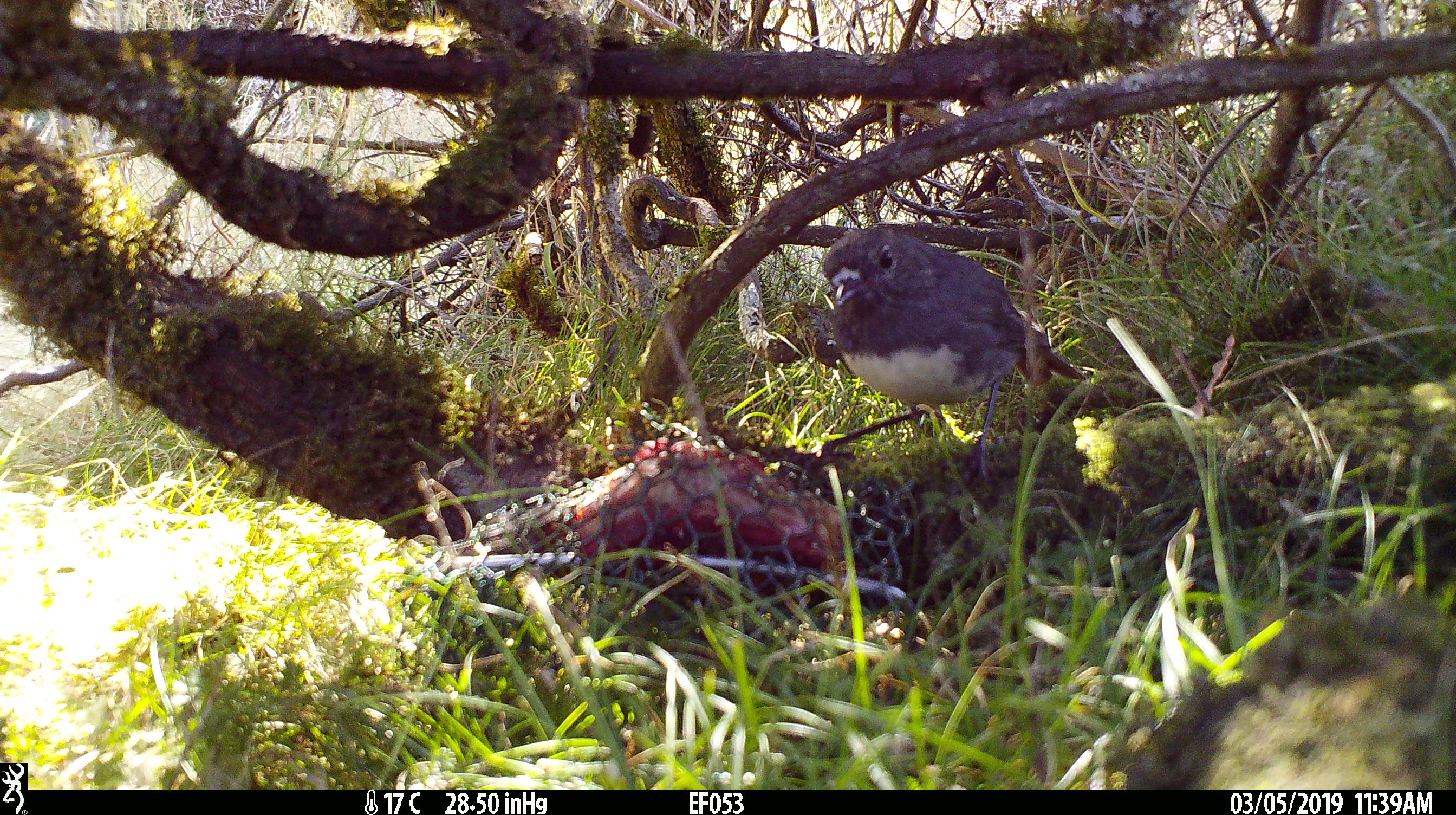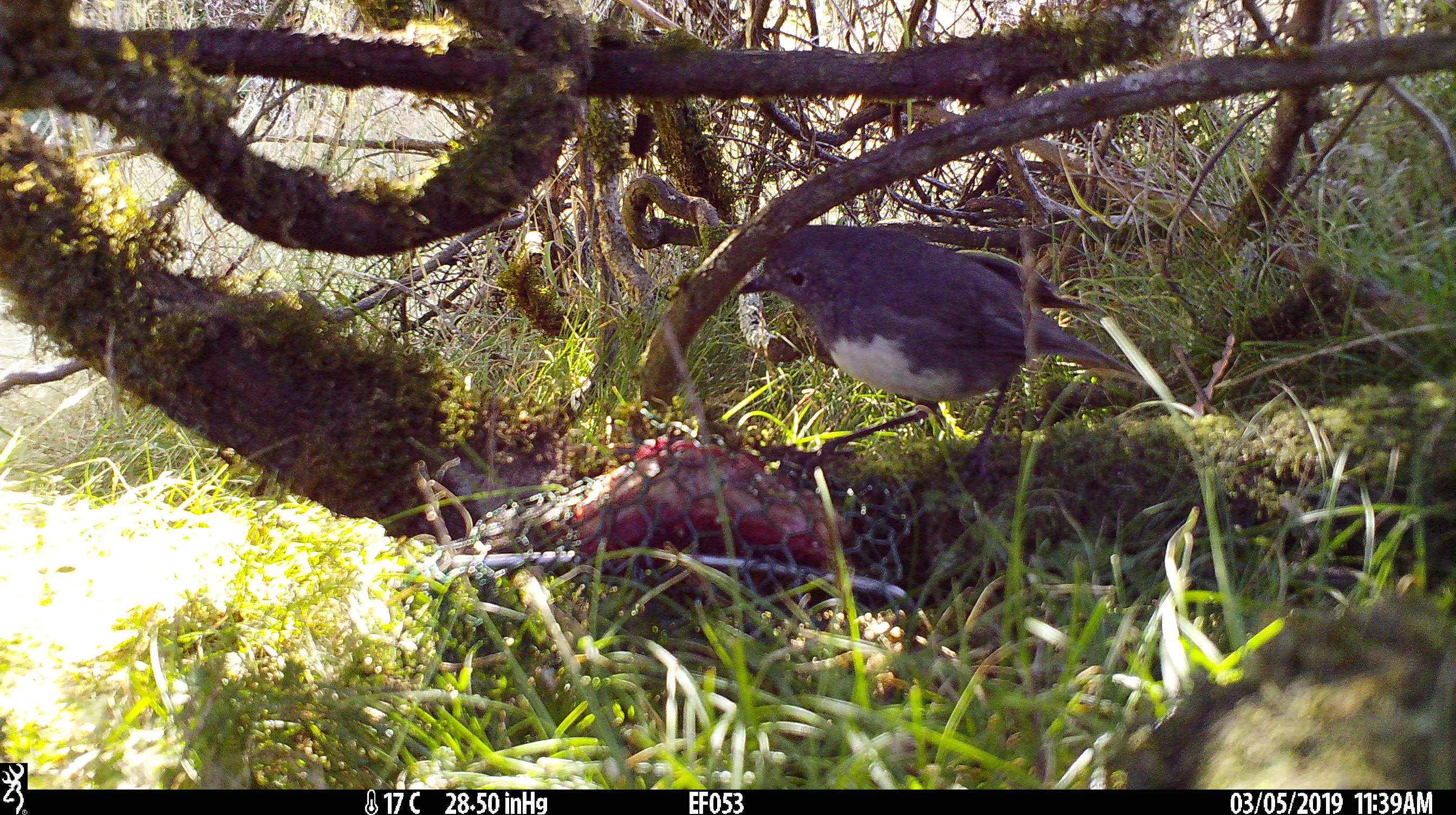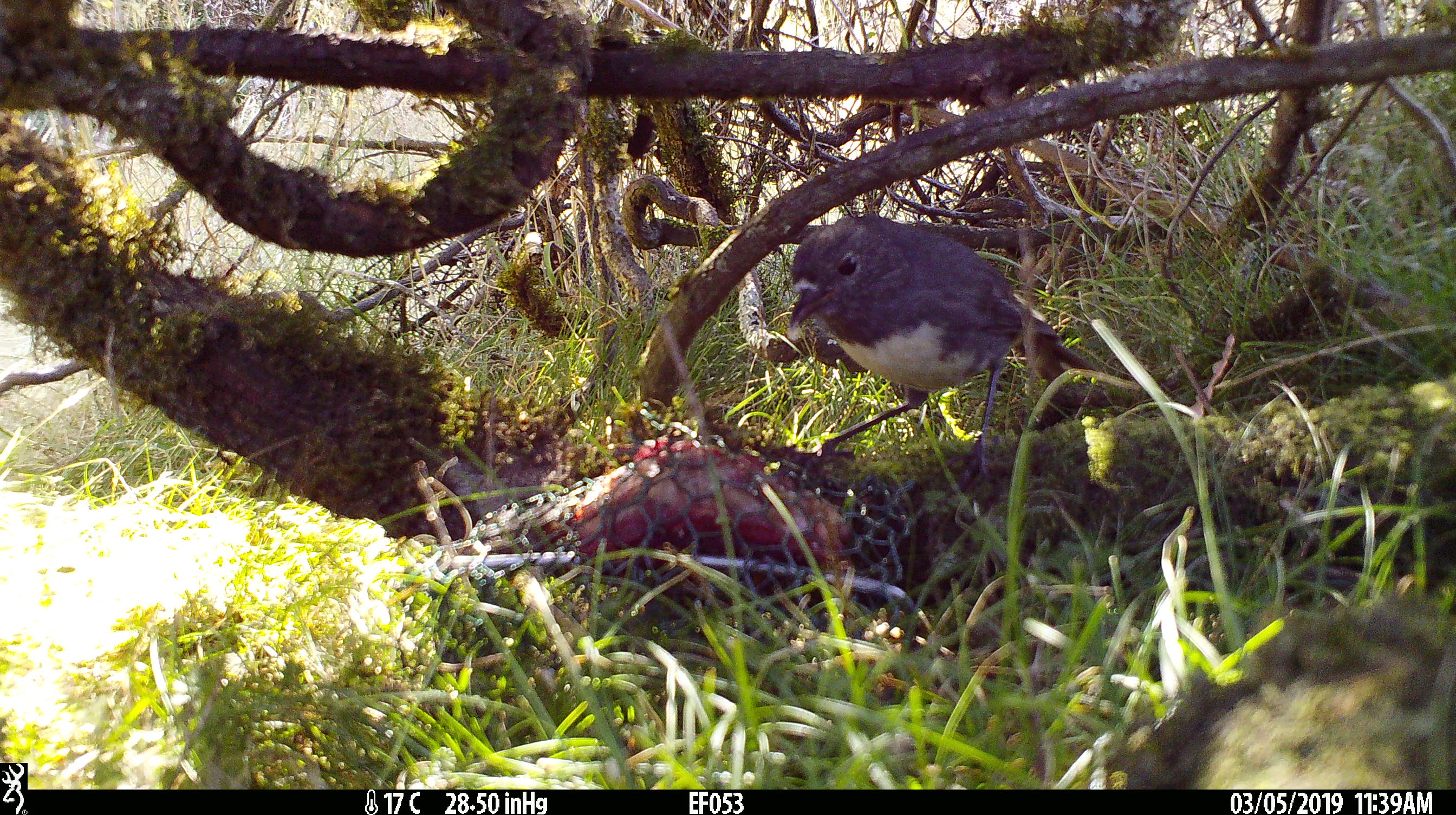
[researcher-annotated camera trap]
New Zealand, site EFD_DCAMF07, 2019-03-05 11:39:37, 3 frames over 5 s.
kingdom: Animalia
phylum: Chordata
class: Aves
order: Passeriformes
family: Petroicidae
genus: Petroica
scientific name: Petroica australis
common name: new zealand robin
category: robin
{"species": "robin (new zealand robin) (Petroica australis)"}